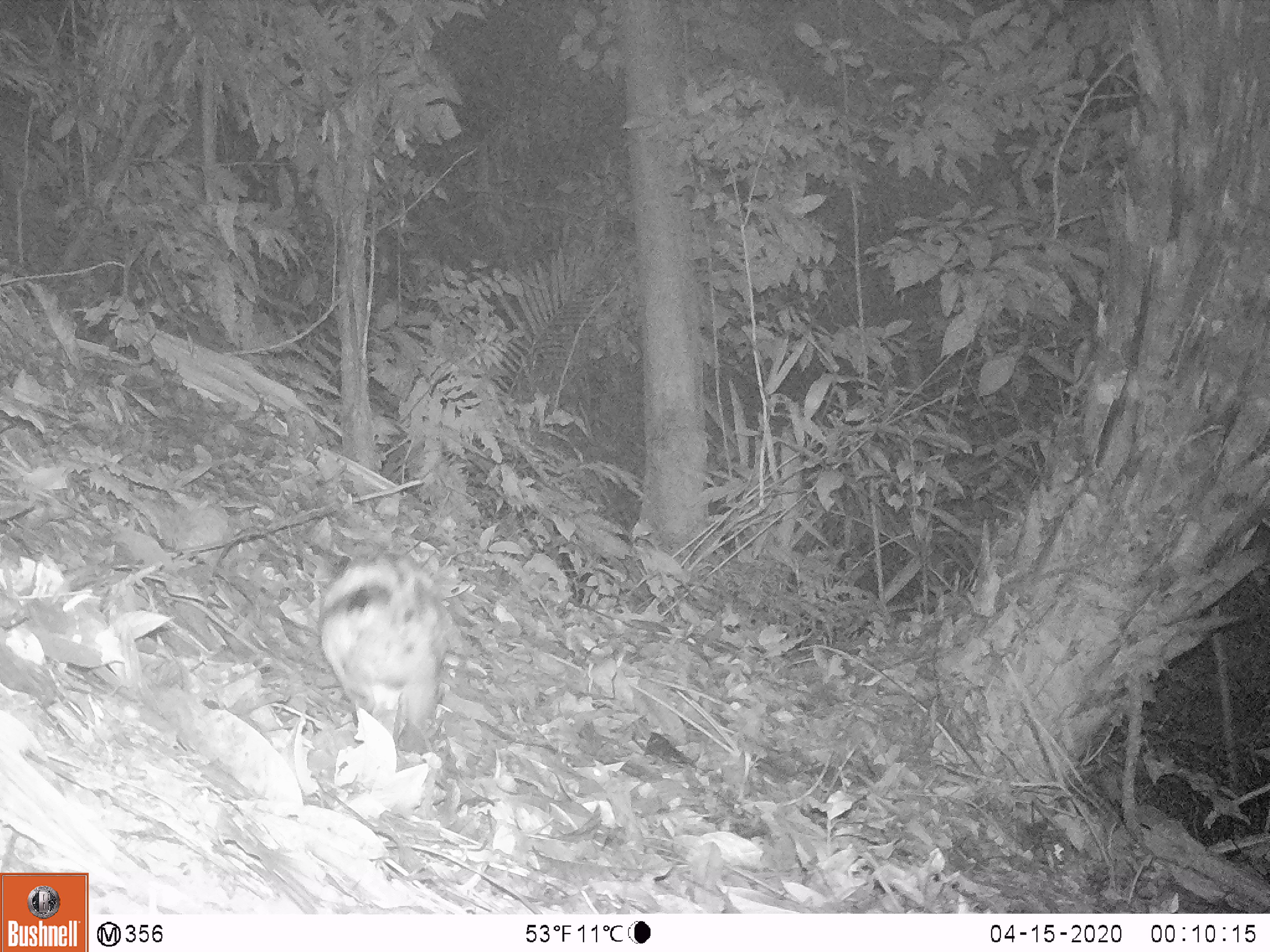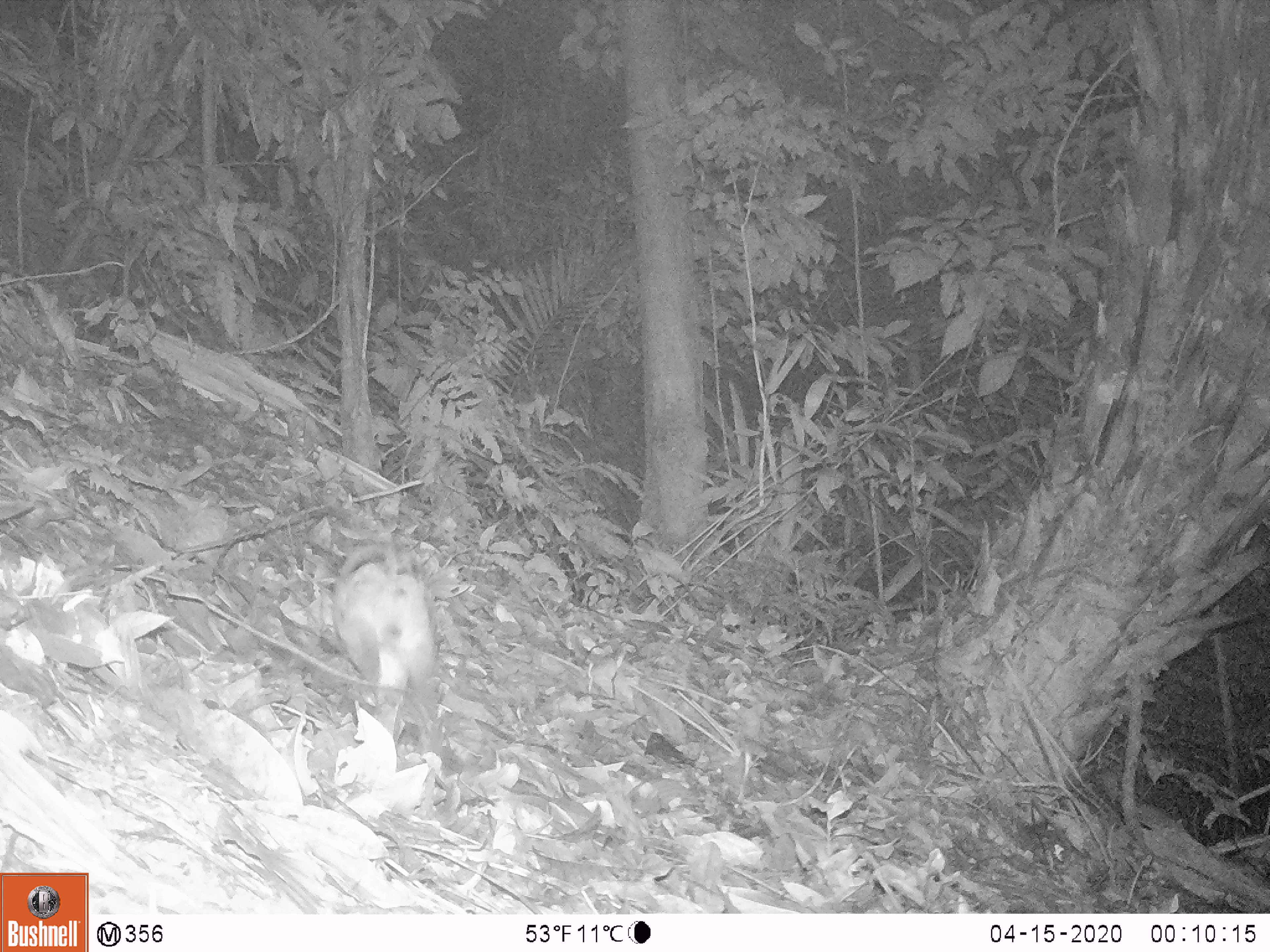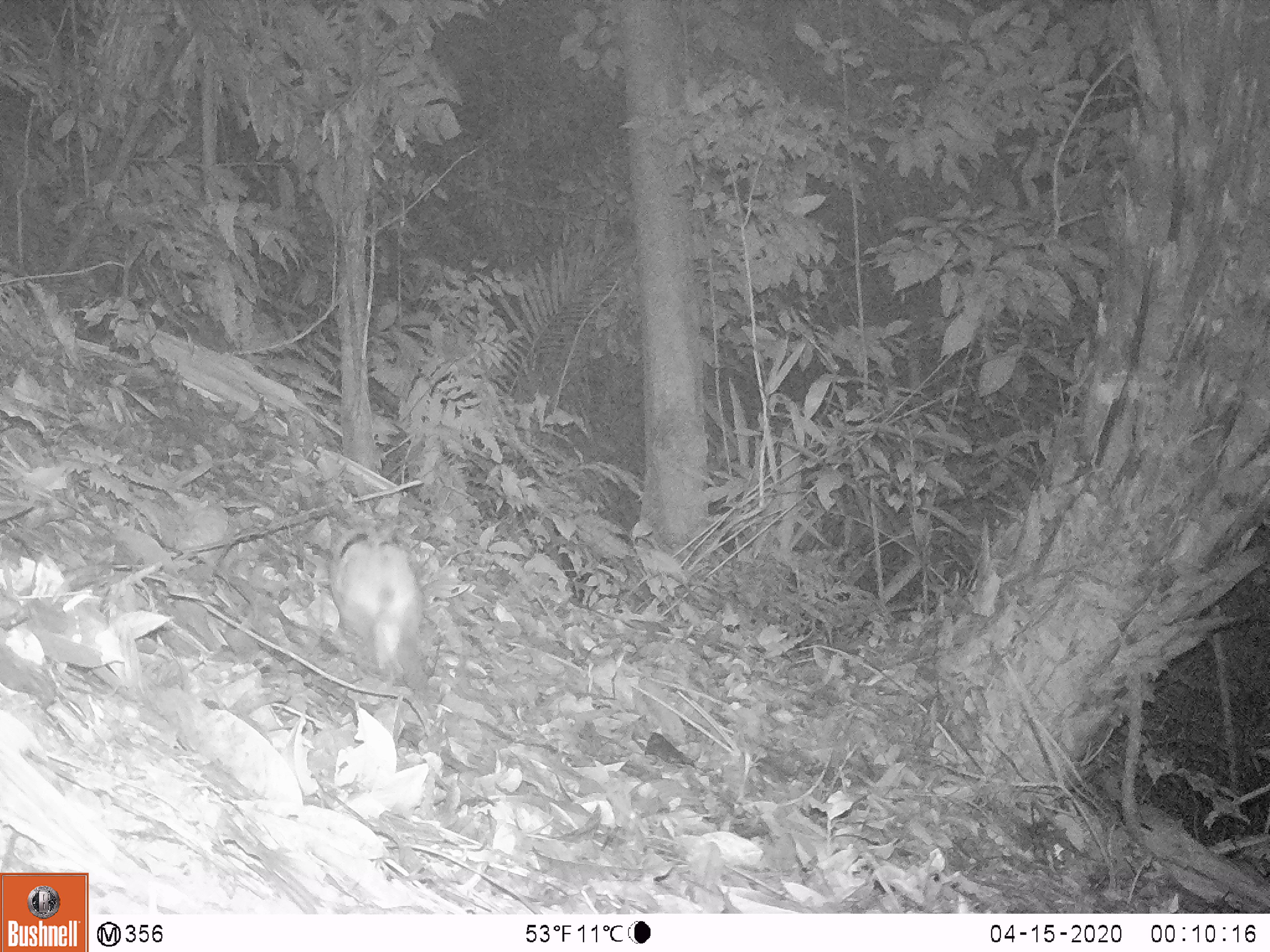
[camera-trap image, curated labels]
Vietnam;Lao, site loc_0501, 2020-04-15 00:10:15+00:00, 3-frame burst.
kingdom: Animalia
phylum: Chordata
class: Mammalia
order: Lagomorpha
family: Leporidae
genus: Nesolagus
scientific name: Nesolagus timminsi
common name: annamite striped rabbit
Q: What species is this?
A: Annamite striped rabbit (Nesolagus timminsi).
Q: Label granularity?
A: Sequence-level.